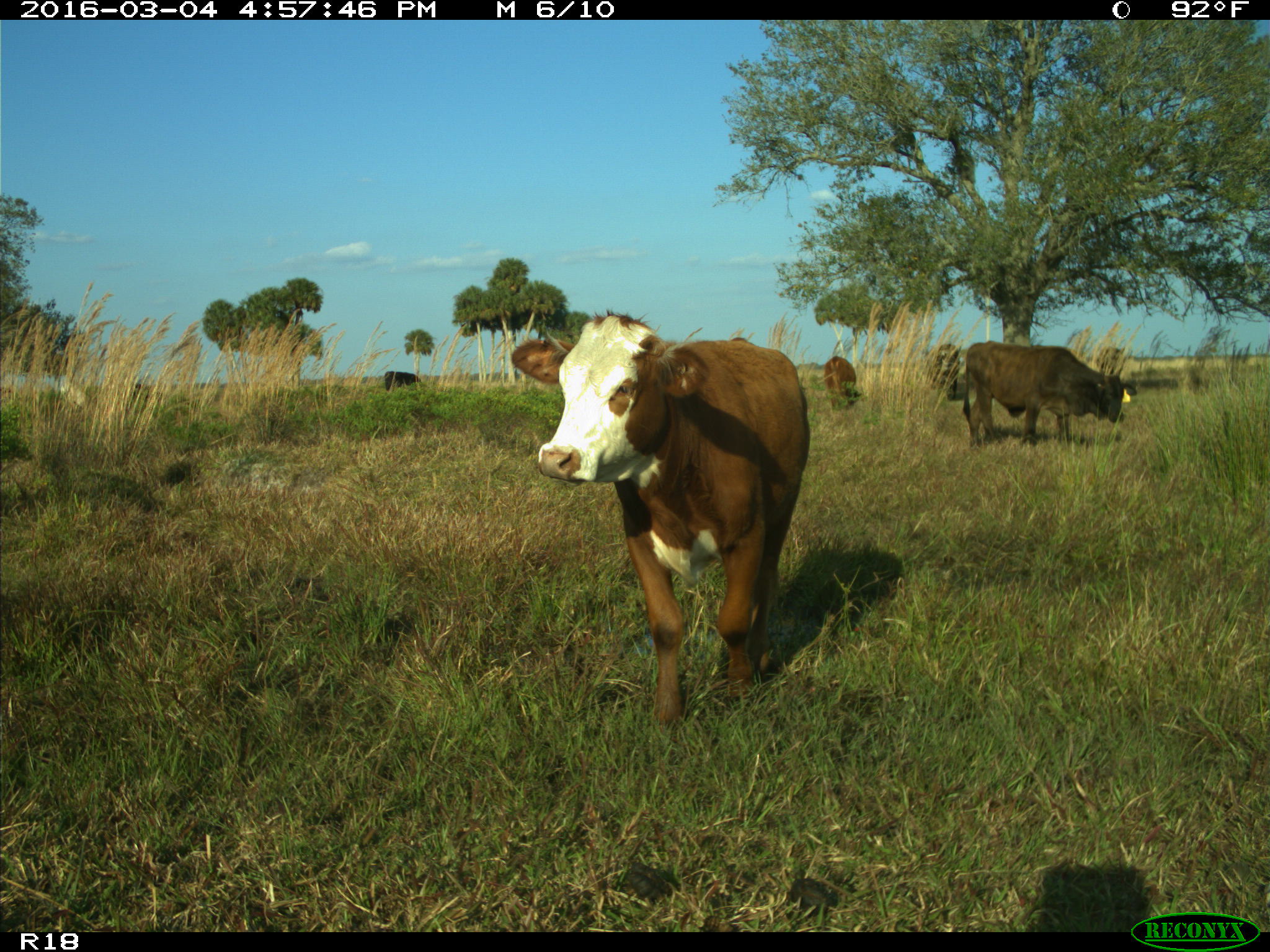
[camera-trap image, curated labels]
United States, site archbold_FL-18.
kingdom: Animalia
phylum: Chordata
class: Mammalia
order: Artiodactyla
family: Bovidae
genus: Bos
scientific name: Bos taurus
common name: domestic cow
Bos taurus (domestic cow).